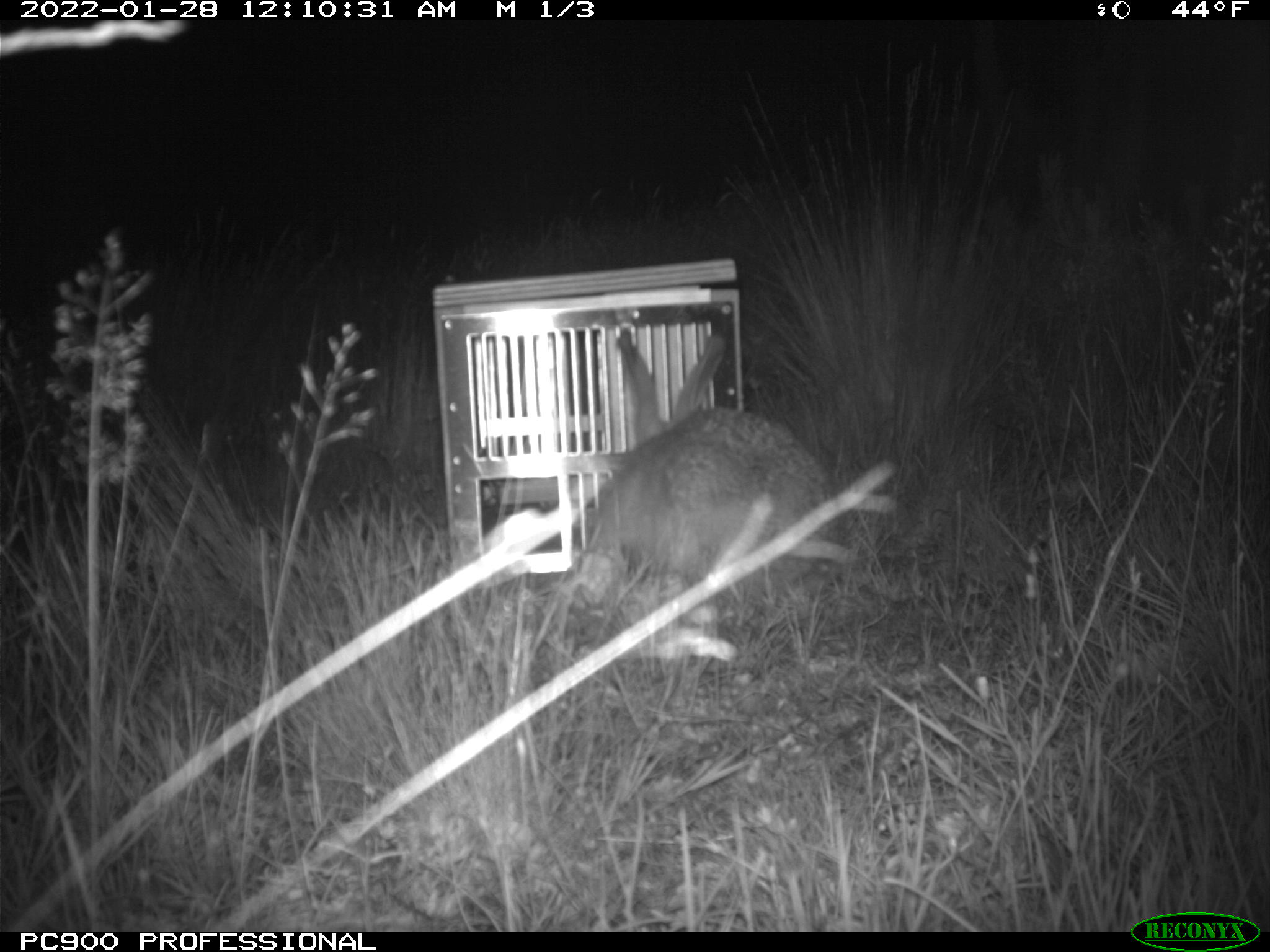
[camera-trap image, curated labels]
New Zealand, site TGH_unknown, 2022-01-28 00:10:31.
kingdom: Animalia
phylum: Chordata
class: Mammalia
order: Lagomorpha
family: Leporidae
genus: Lepus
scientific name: Lepus europaeus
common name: brown hare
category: hare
Hare (brown hare) (Lepus europaeus).